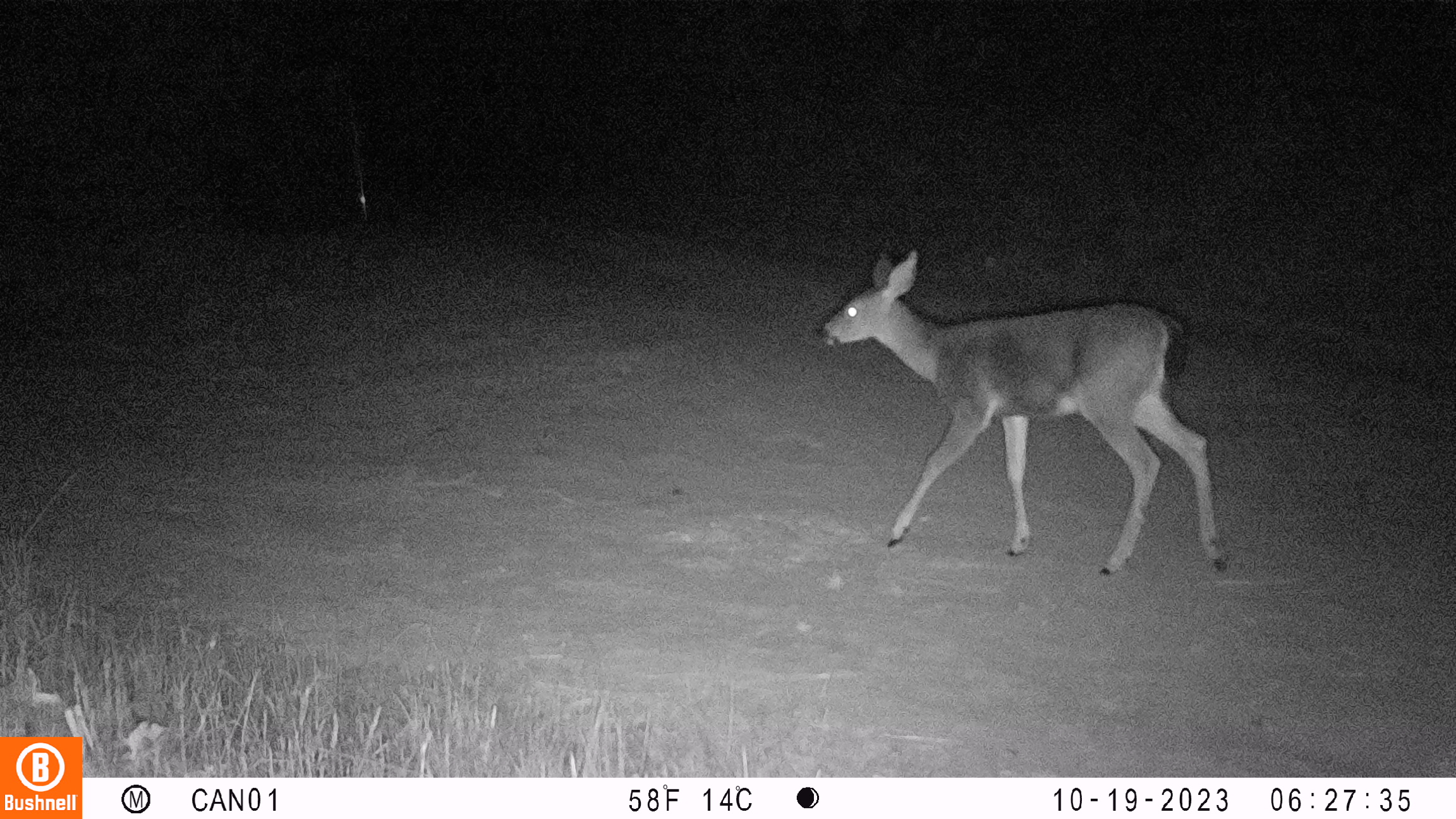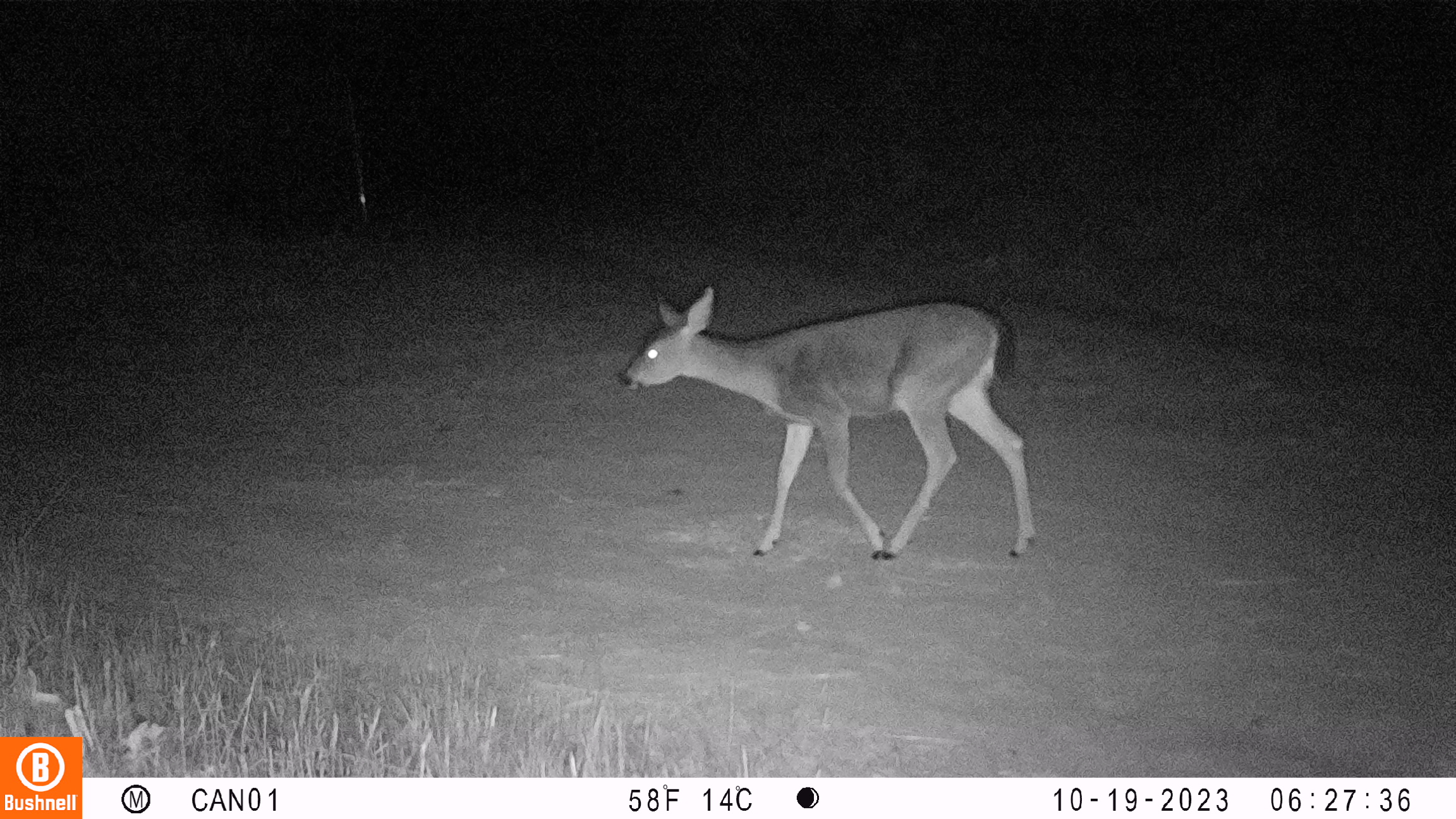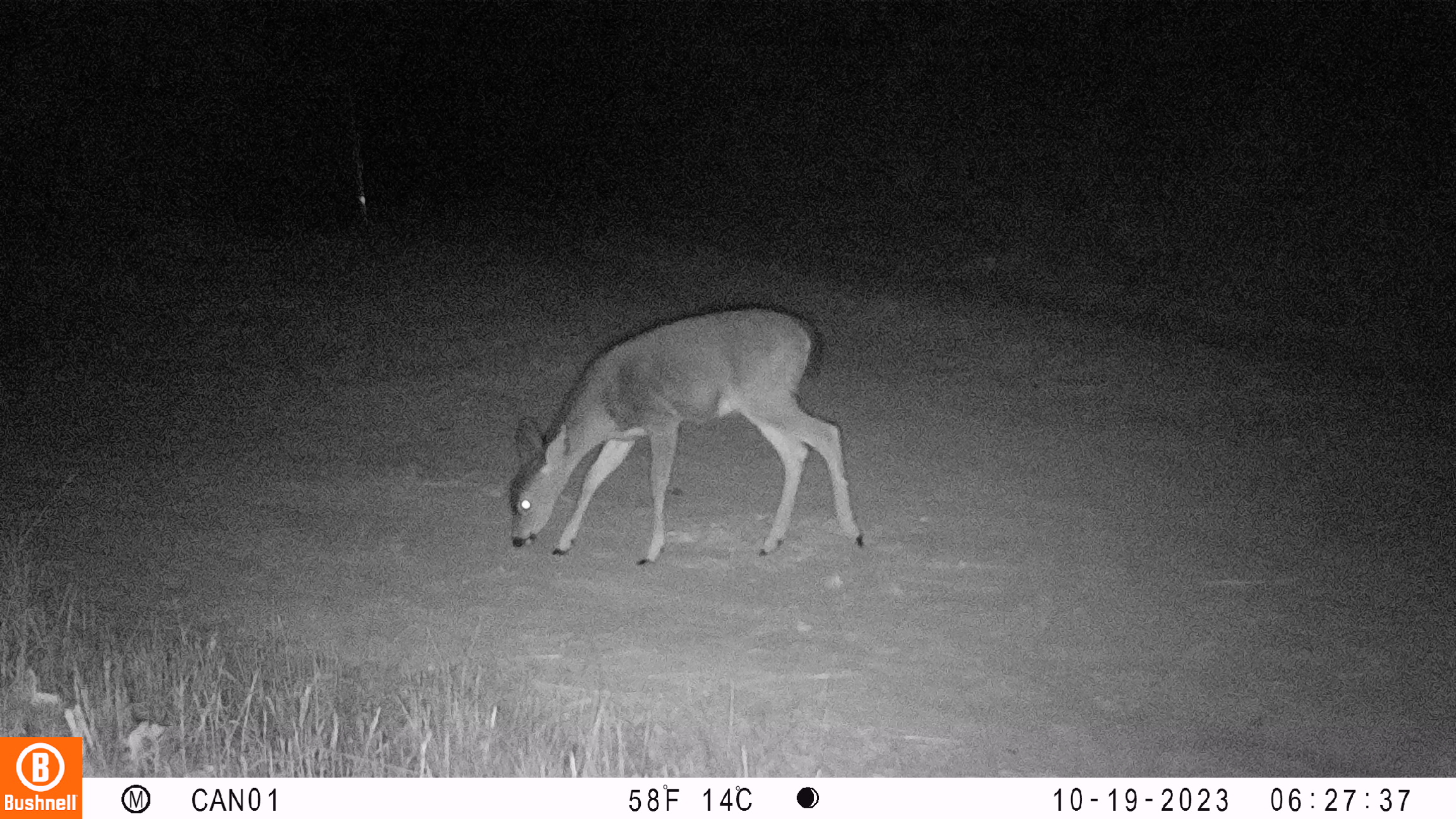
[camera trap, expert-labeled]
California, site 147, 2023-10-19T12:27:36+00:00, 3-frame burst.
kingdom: Animalia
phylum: Chordata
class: Mammalia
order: Artiodactyla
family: Cervidae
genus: Odocoileus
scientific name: Odocoileus hemionus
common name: mule deer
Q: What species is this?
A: Mule deer (Odocoileus hemionus).